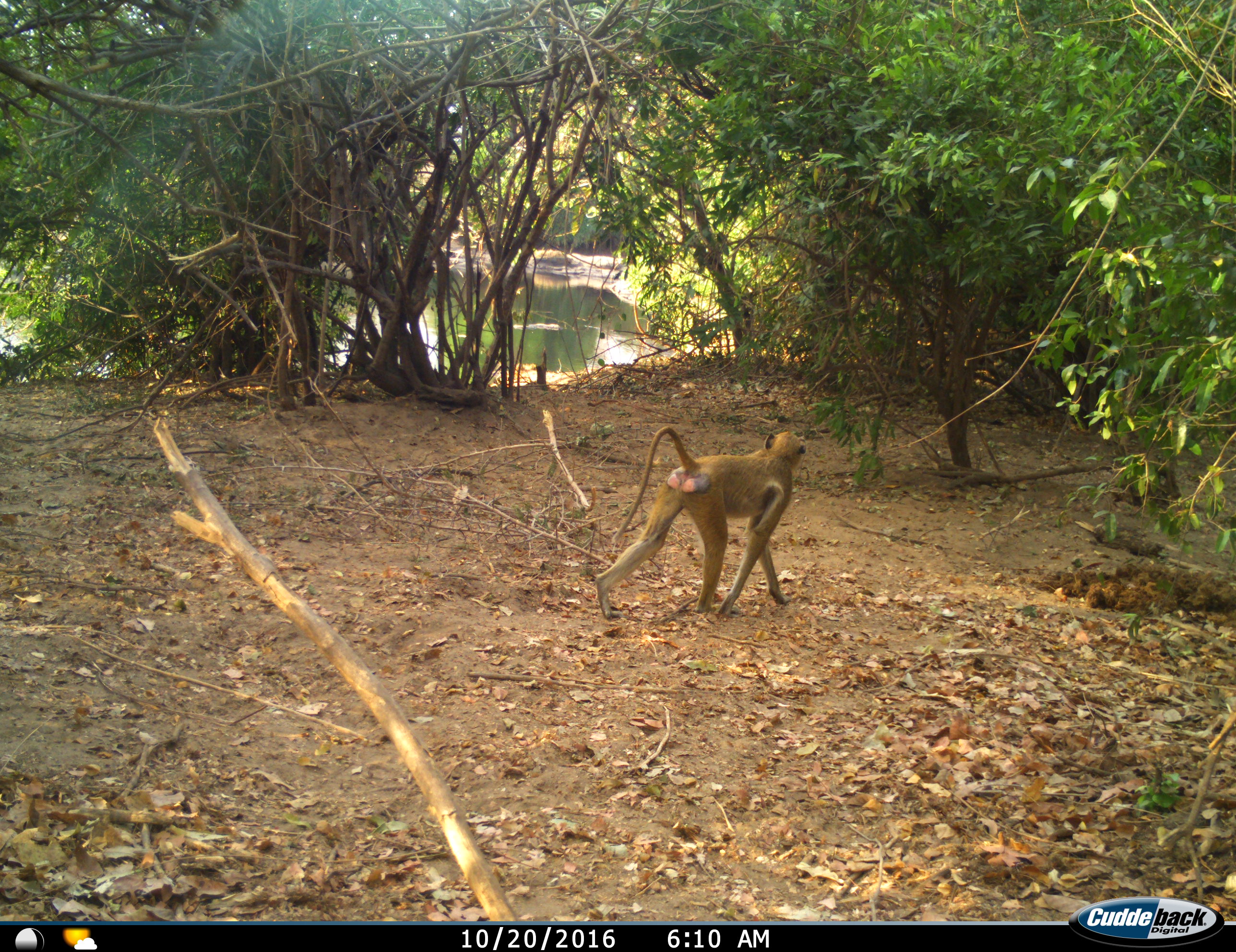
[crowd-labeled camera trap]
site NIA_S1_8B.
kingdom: Animalia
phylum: Chordata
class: Mammalia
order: Primates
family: Cercopithecidae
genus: Papio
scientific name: Papio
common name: baboon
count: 1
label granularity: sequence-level